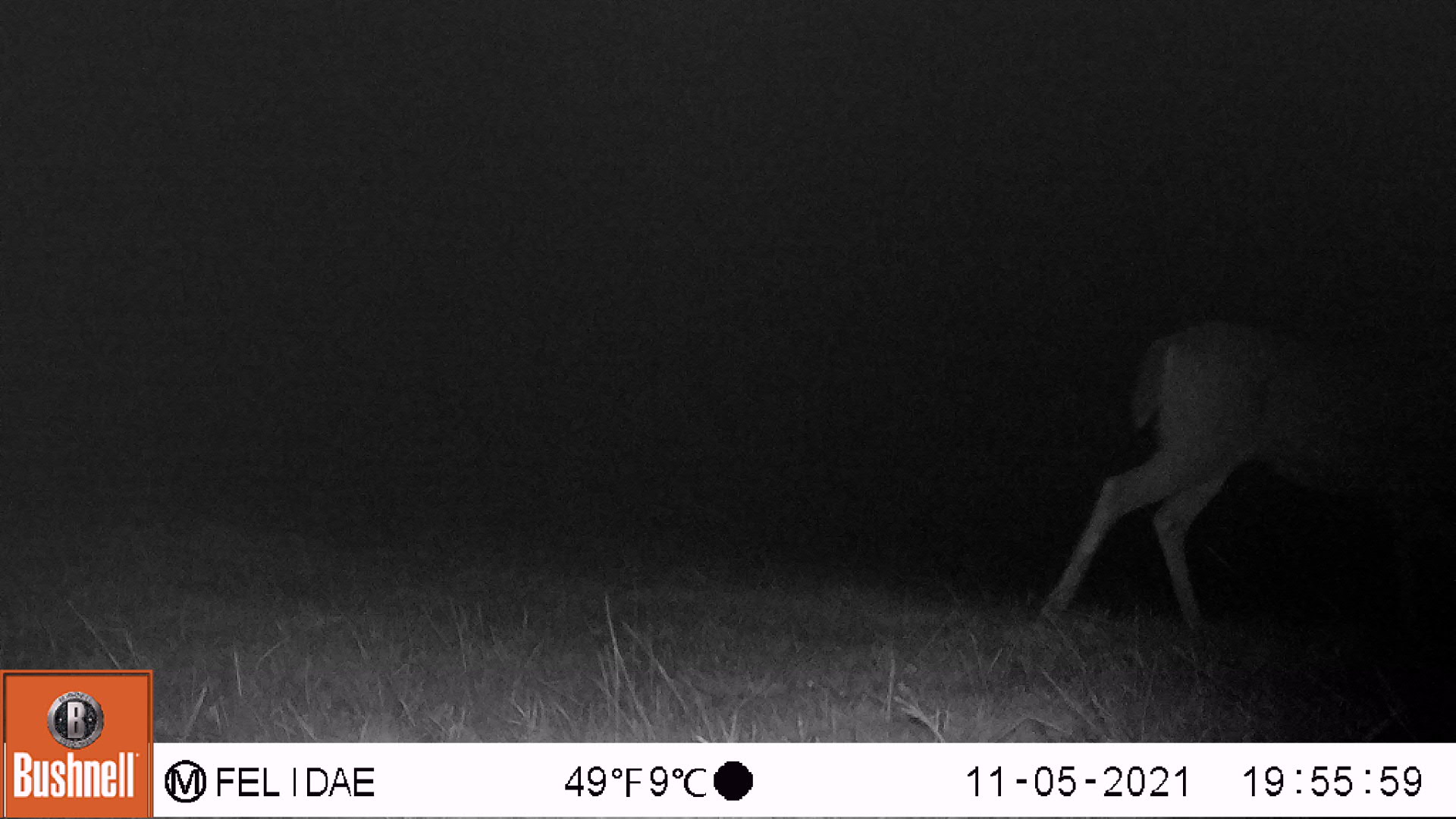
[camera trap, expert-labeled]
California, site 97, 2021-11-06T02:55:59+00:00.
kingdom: Animalia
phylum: Chordata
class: Mammalia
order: Artiodactyla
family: Cervidae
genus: Odocoileus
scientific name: Odocoileus hemionus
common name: mule deer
Mule deer (Odocoileus hemionus).